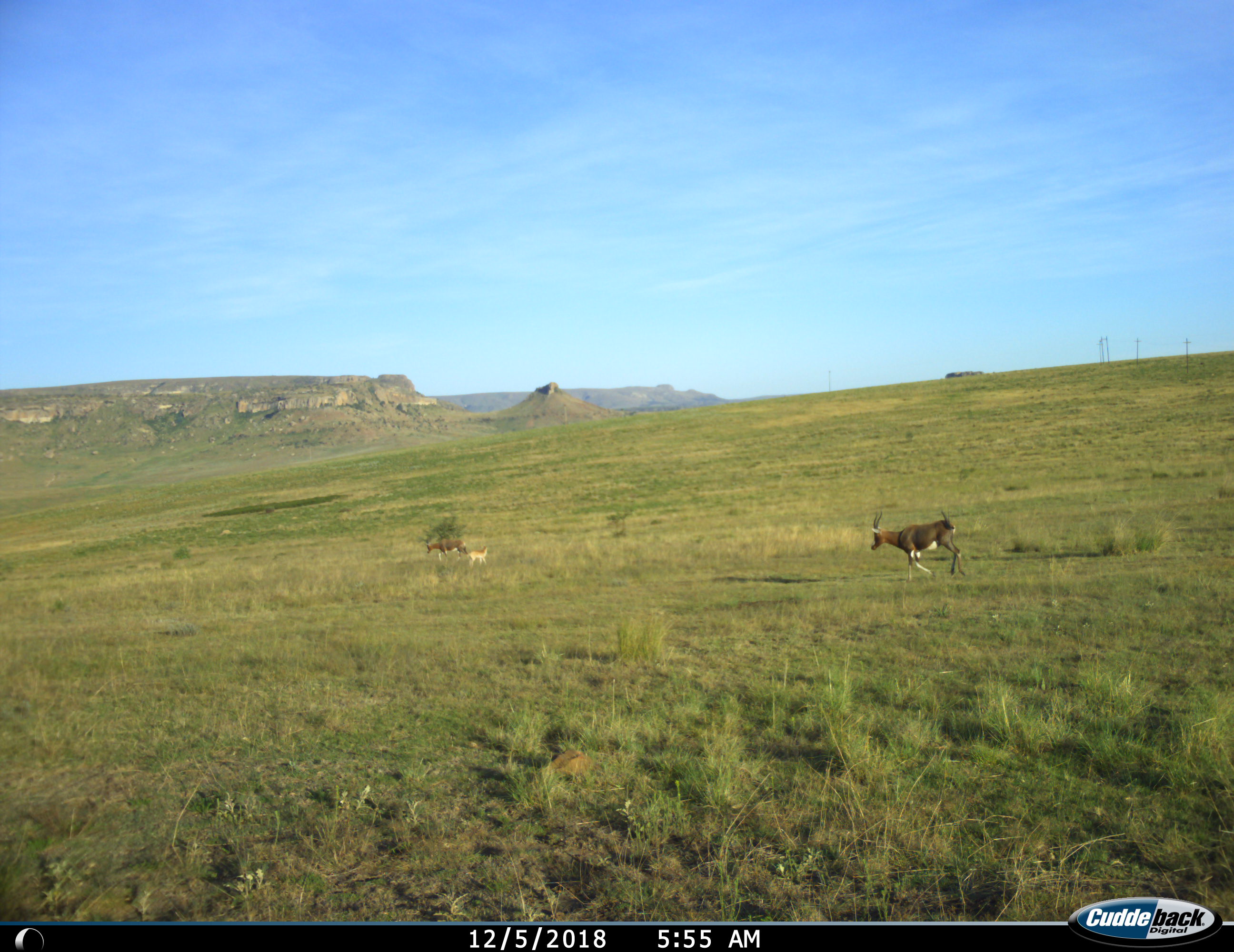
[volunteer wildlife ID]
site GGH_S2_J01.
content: unidentified animal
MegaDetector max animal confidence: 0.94